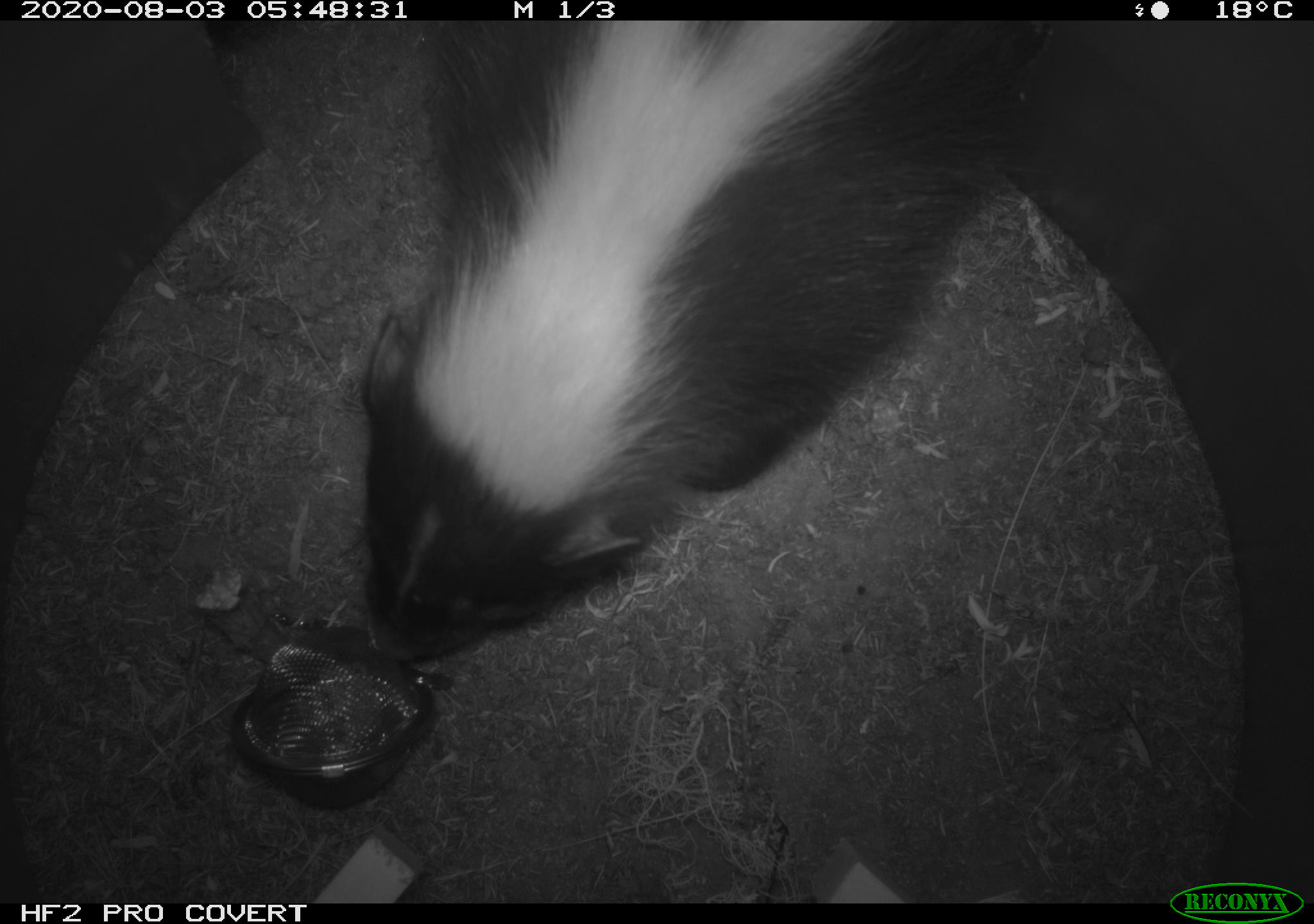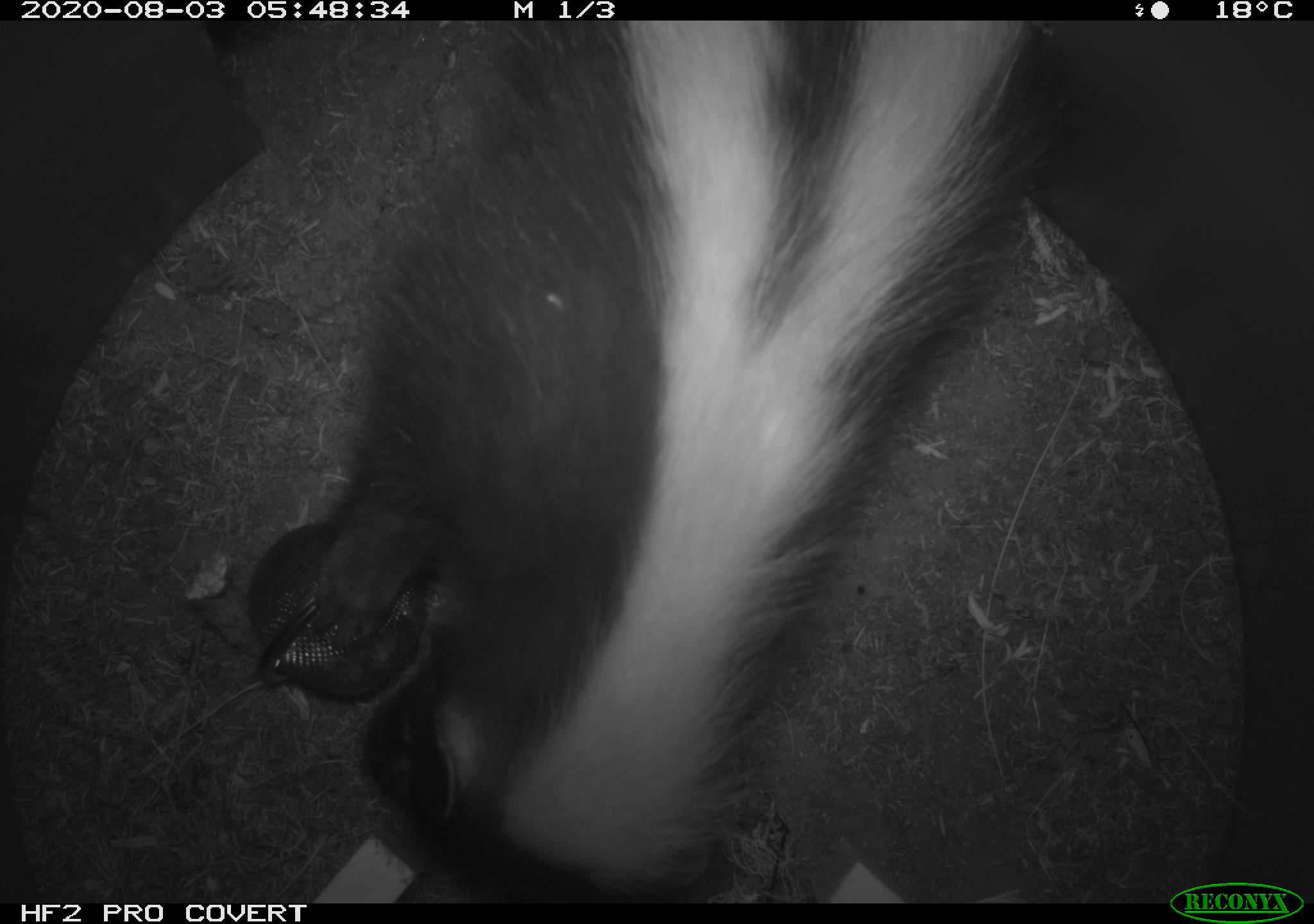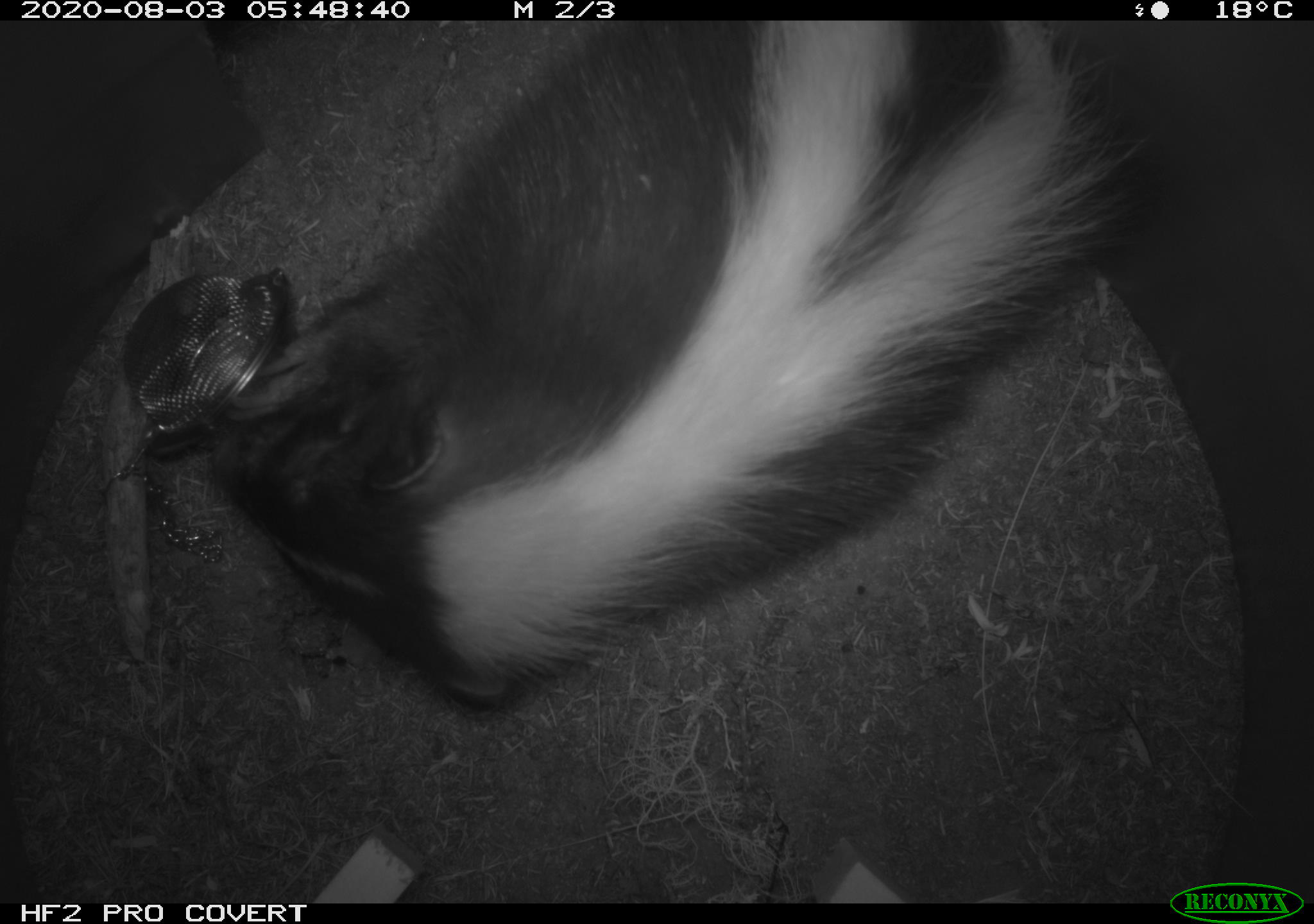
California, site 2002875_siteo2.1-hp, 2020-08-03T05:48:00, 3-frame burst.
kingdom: Animalia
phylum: Chordata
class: Mammalia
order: Carnivora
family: Mephitidae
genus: Mephitis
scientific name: Mephitis mephitis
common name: striped skunk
Striped skunk (Mephitis mephitis).